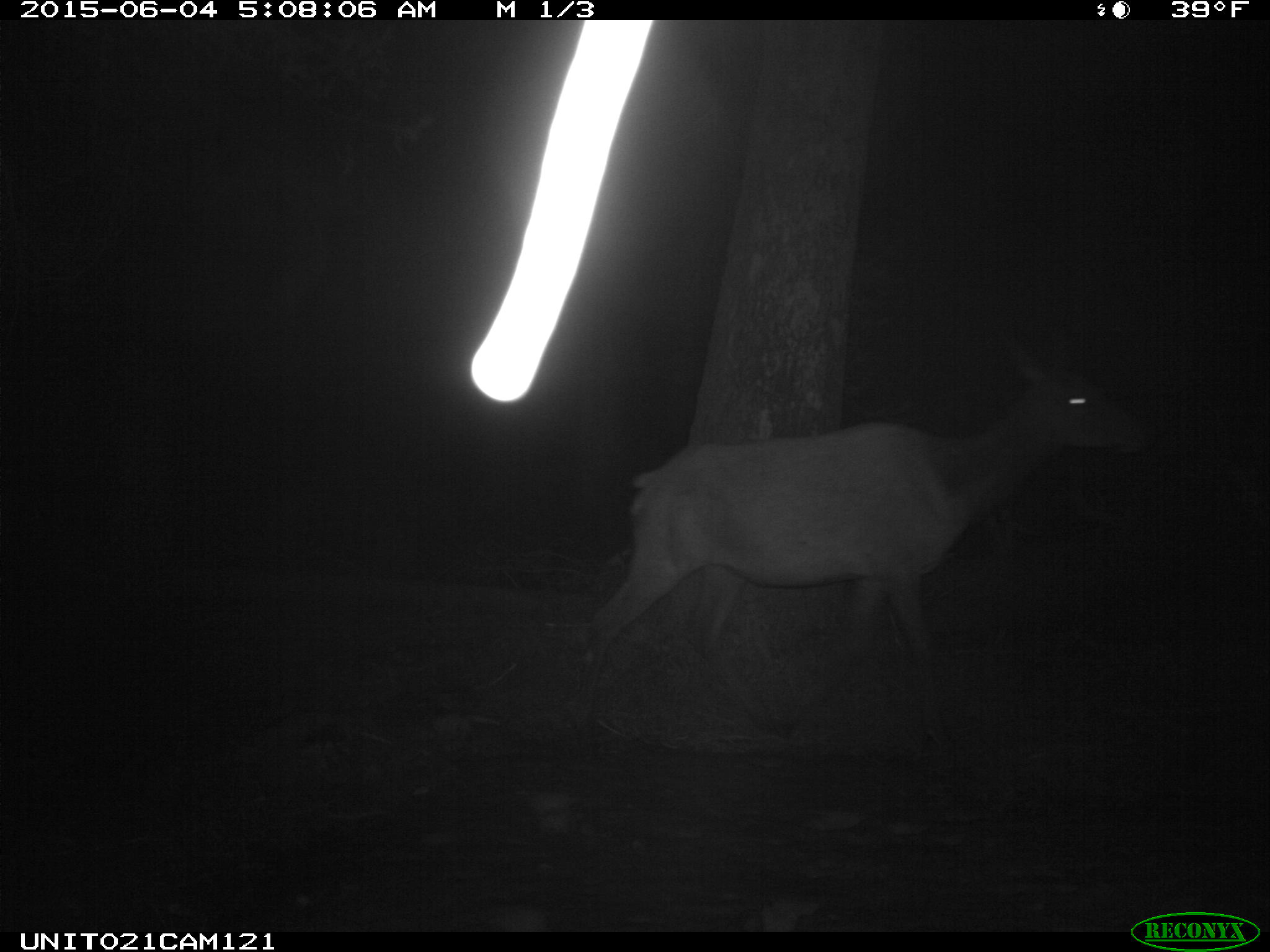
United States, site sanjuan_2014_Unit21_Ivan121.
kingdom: Animalia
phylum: Chordata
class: Mammalia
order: Artiodactyla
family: Cervidae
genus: Cervus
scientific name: Cervus elaphus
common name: red deer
Cervus elaphus (red deer).